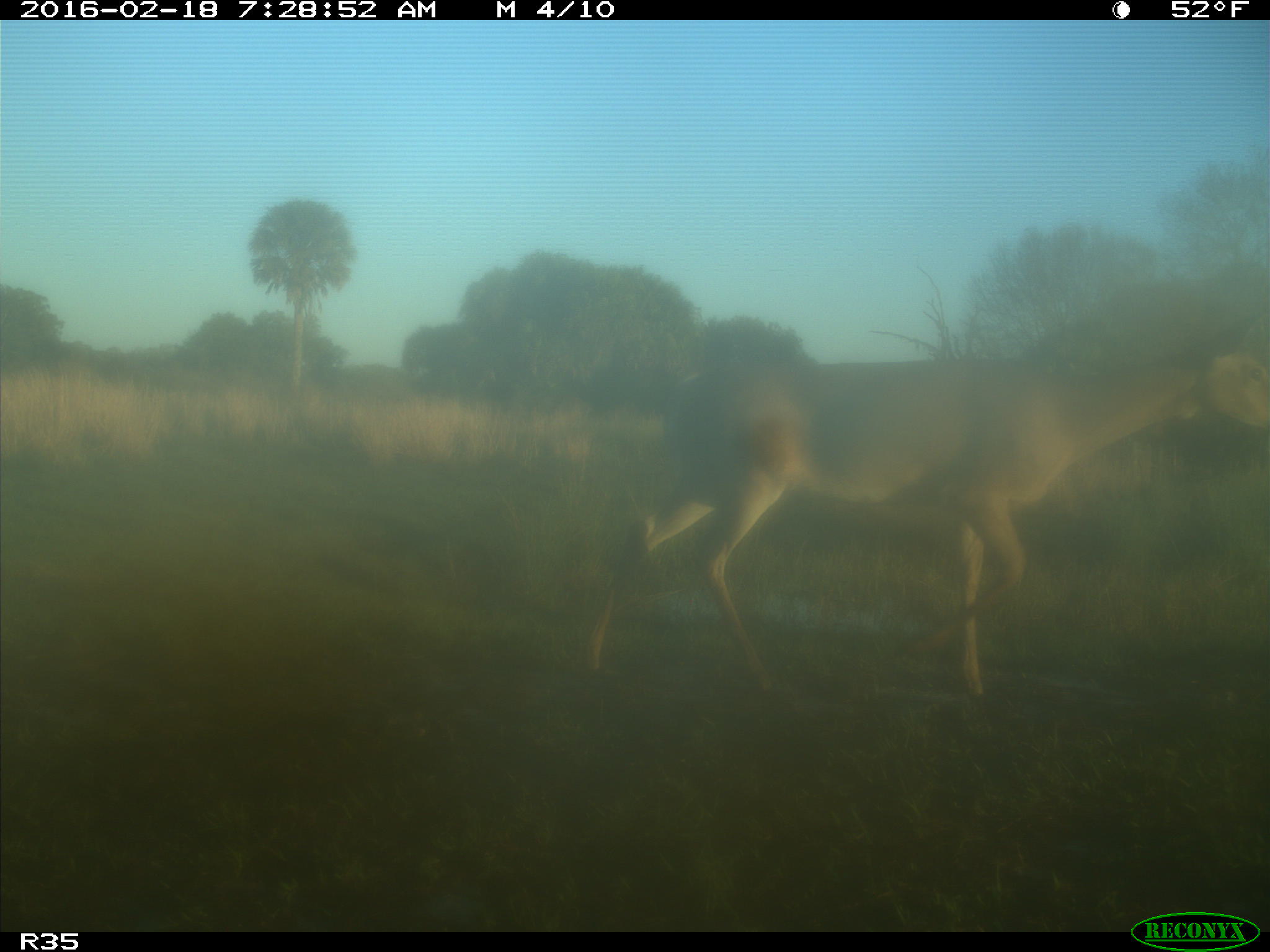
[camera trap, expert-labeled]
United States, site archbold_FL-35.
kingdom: Animalia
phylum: Chordata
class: Mammalia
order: Artiodactyla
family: Cervidae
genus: Odocoileus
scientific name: Odocoileus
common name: deer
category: unidentified deer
Unidentified deer (deer) (Odocoileus).